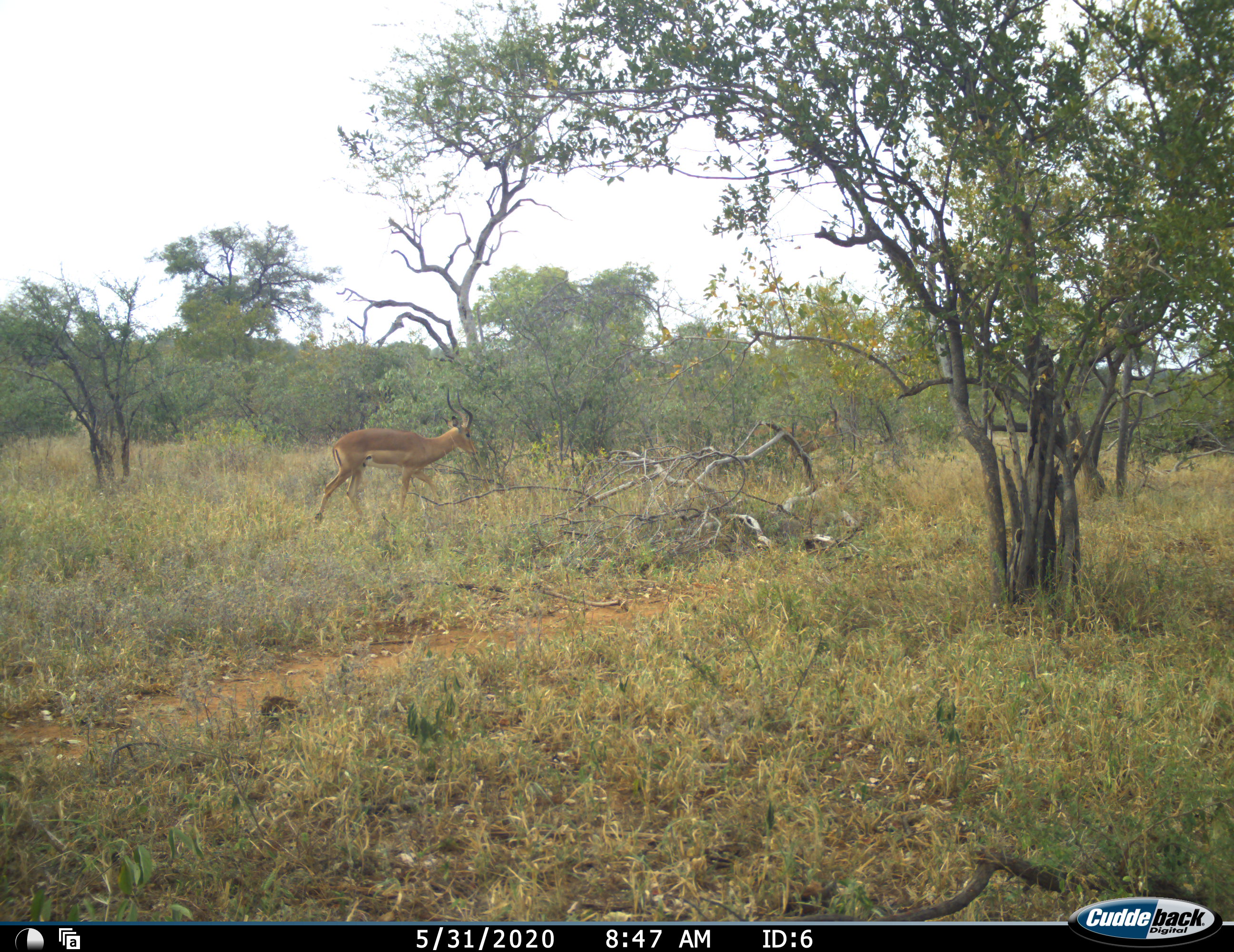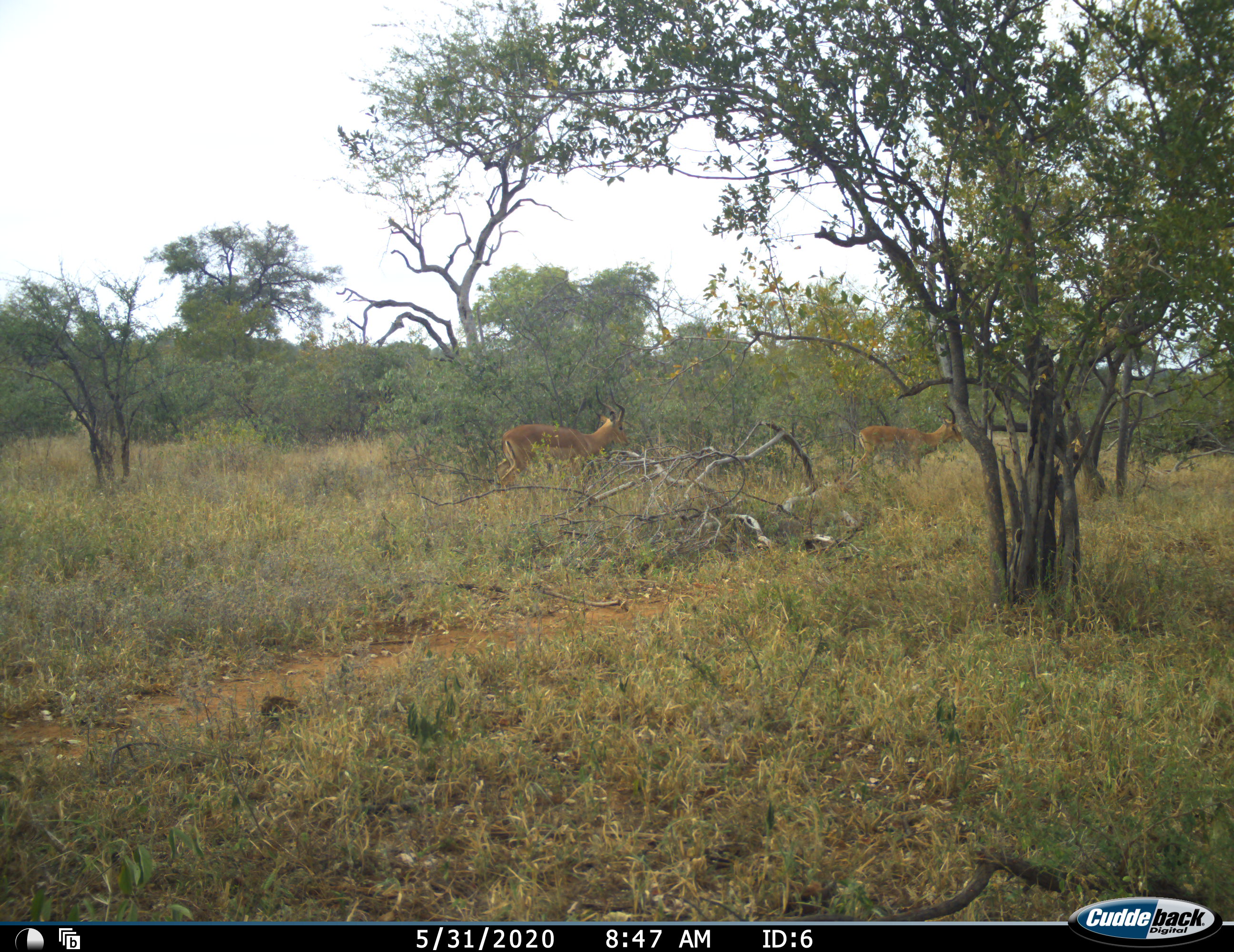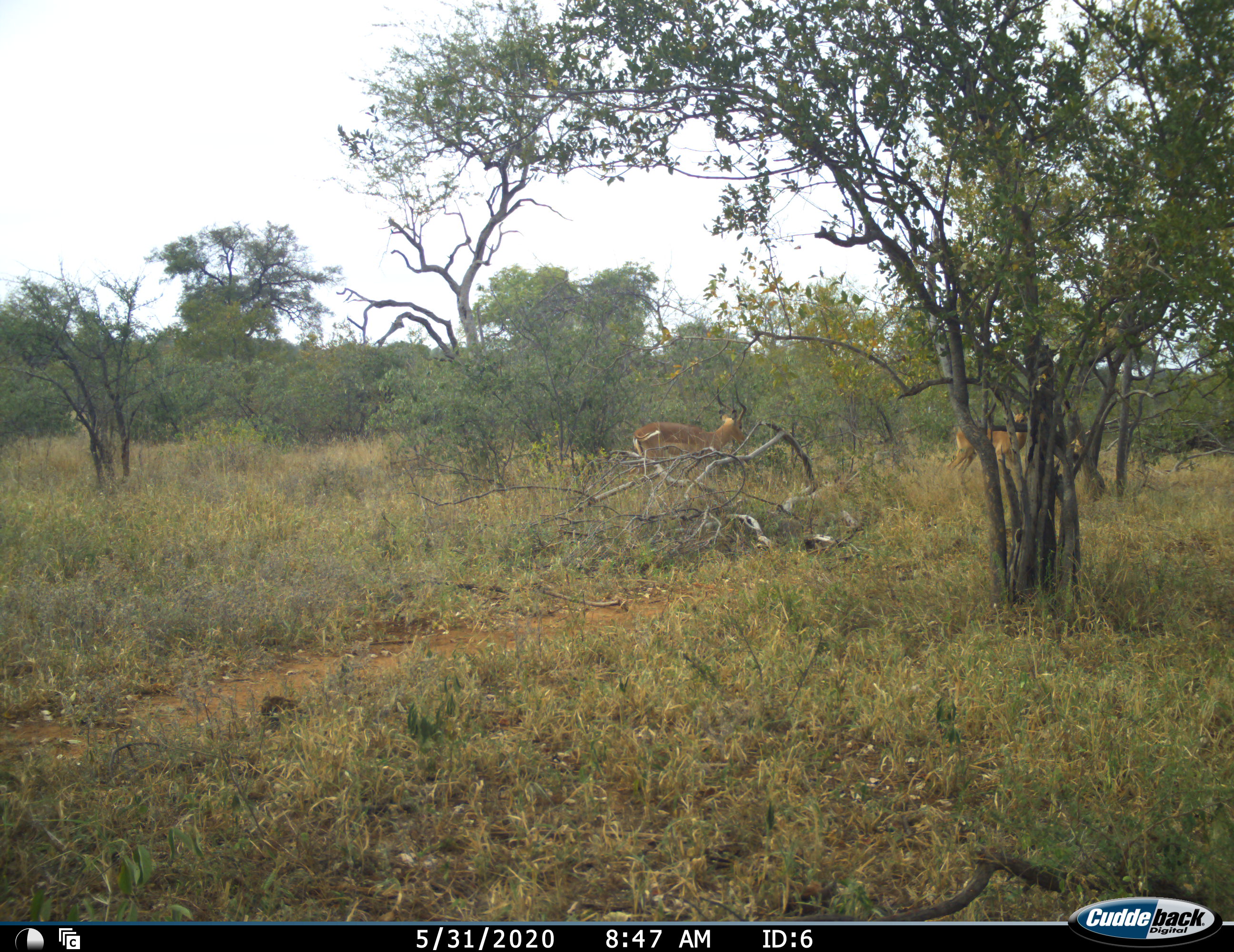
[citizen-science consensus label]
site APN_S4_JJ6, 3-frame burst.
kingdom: Animalia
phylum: Chordata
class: Mammalia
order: Artiodactyla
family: Bovidae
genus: Aepyceros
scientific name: Aepyceros melampus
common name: impala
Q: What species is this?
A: Impala (Aepyceros melampus).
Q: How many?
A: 2.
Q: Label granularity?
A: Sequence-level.